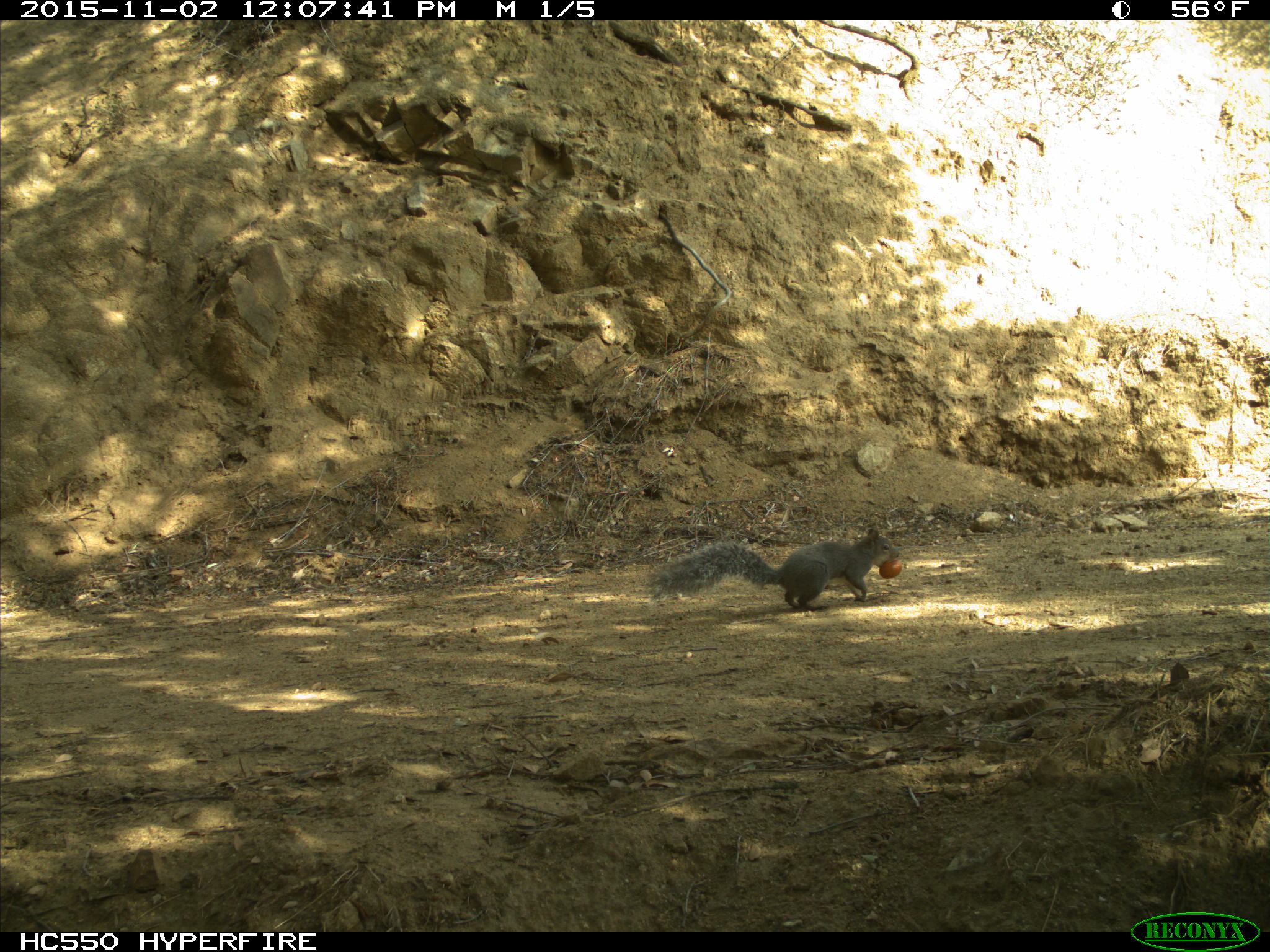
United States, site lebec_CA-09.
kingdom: Animalia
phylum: Chordata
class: Mammalia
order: Rodentia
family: Sciuridae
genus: Sciurus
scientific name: Sciurus carolinensis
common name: eastern gray squirrel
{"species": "Sciurus carolinensis (eastern gray squirrel)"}